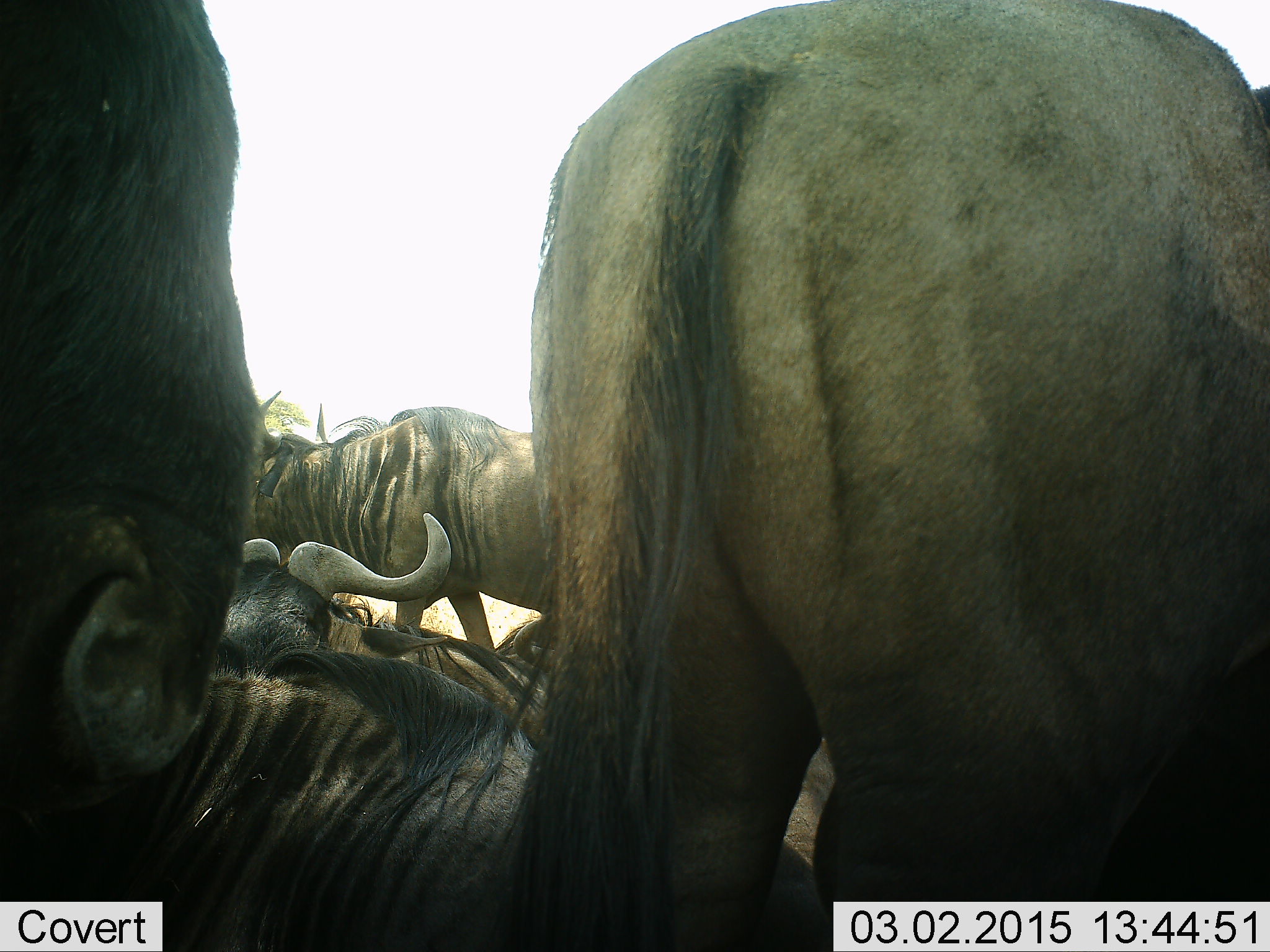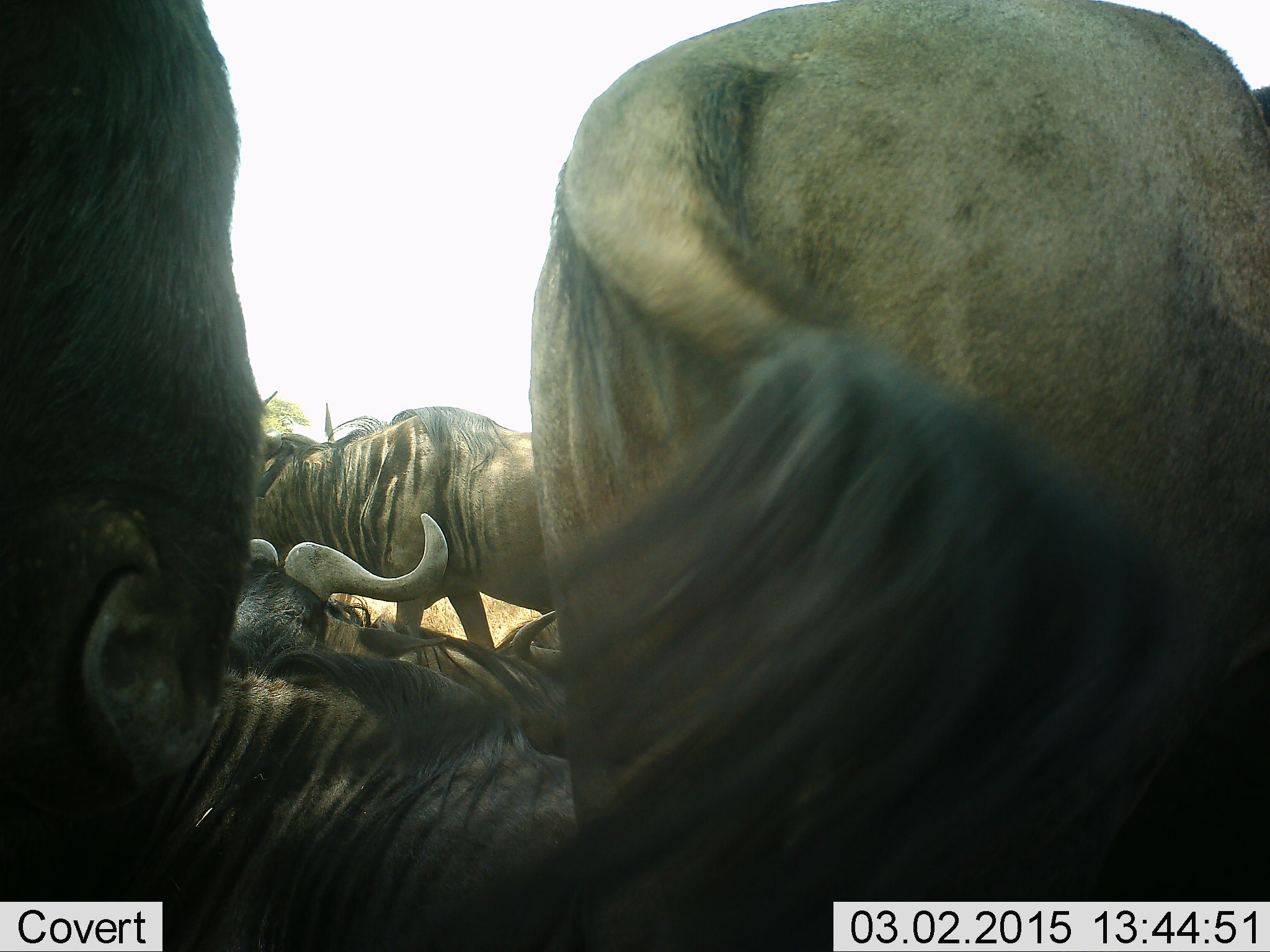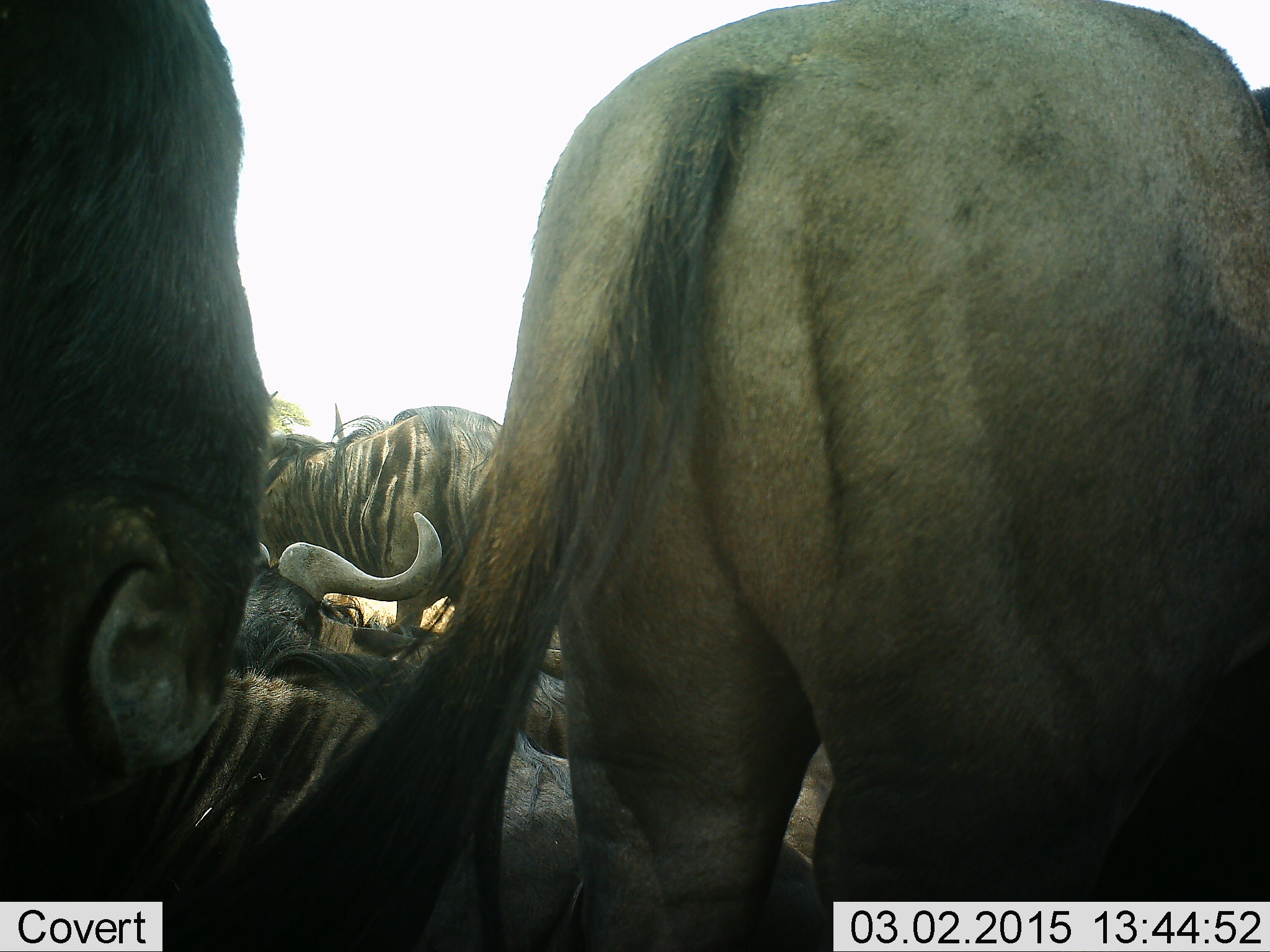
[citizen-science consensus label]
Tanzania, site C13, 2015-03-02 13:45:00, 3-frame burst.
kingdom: Animalia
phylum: Chordata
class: Mammalia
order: Artiodactyla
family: Bovidae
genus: Connochaetes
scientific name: Connochaetes taurinus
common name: blue wildebeest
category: wildebeest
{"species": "wildebeest (blue wildebeest) (Connochaetes taurinus)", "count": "5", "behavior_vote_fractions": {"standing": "80%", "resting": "80%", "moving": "10%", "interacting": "10%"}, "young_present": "0%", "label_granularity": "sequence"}